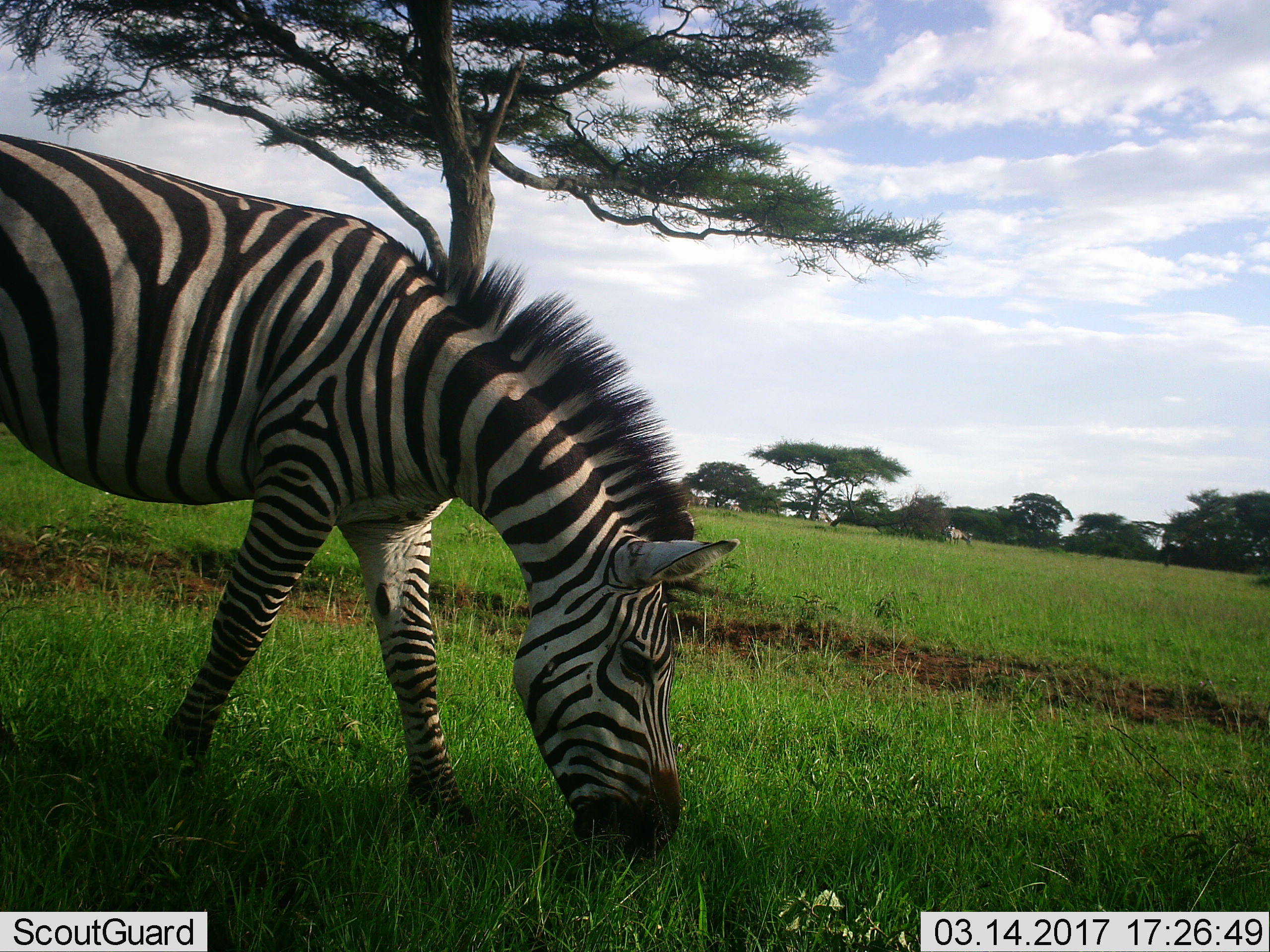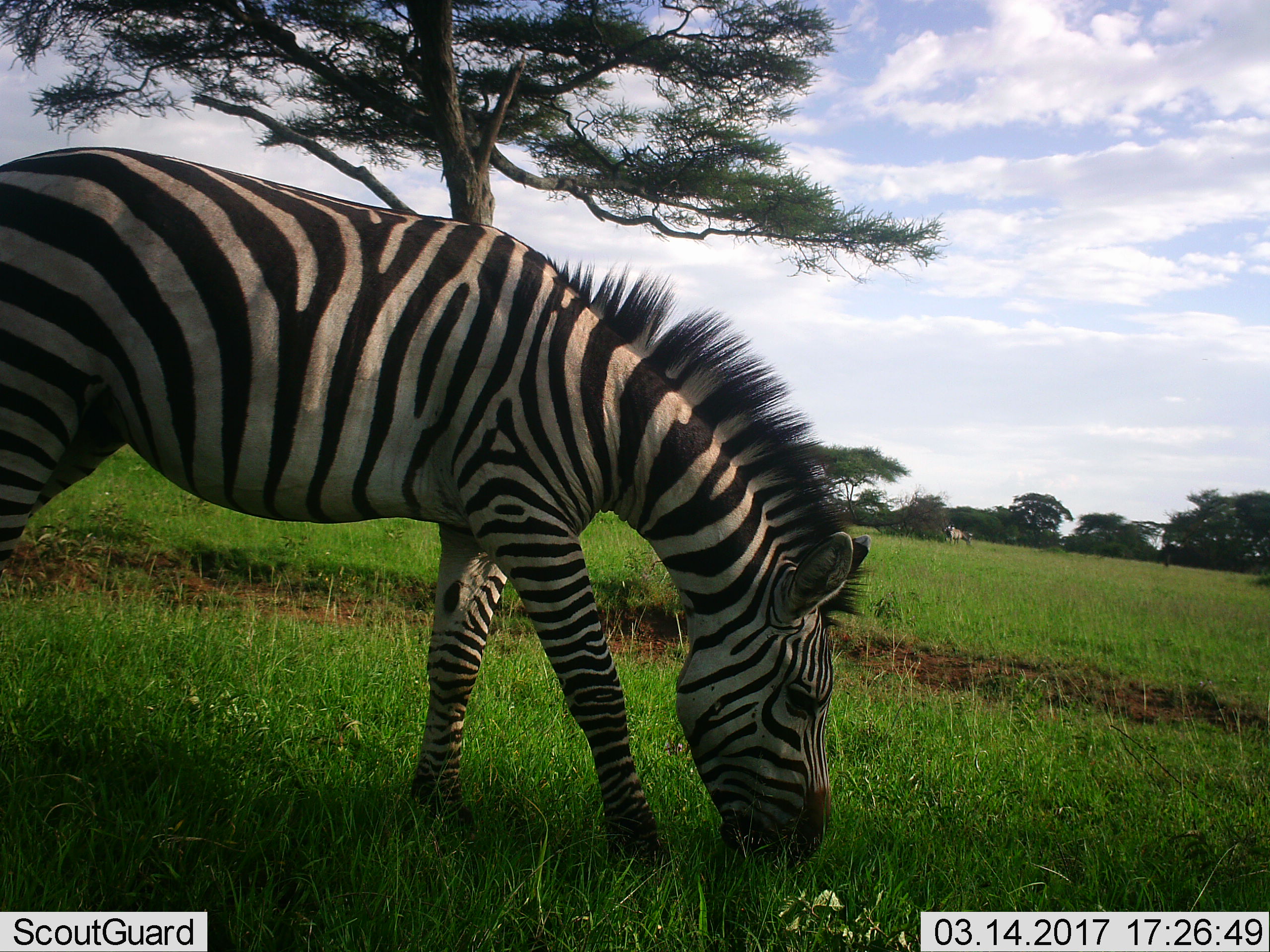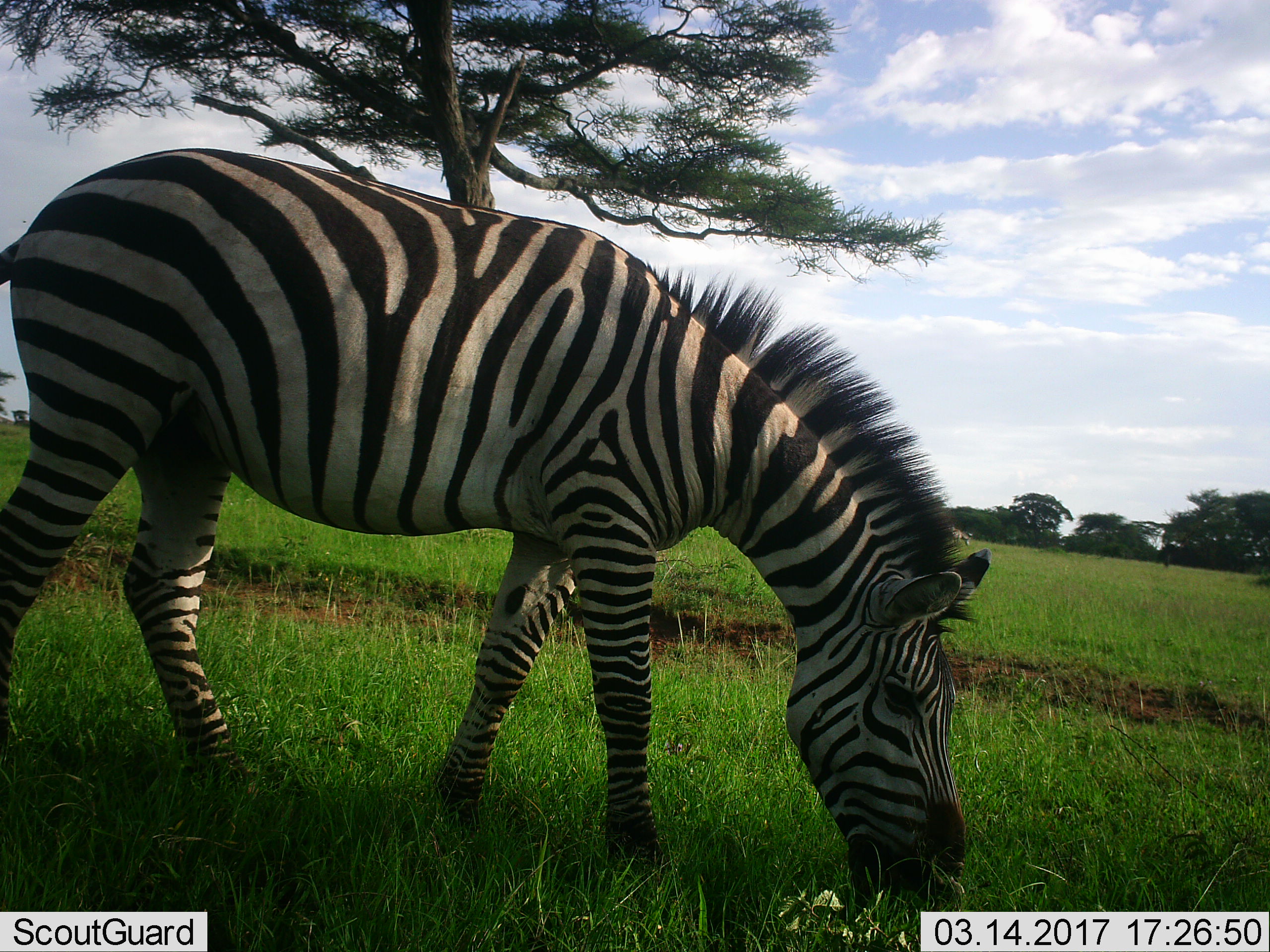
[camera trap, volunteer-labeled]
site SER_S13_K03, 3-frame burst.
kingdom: Animalia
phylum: Chordata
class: Mammalia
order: Perissodactyla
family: Equidae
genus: Equus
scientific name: Equus quagga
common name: plains zebra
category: zebraplains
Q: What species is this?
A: Zebraplains (plains zebra) (Equus quagga).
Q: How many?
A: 1.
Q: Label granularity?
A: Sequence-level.